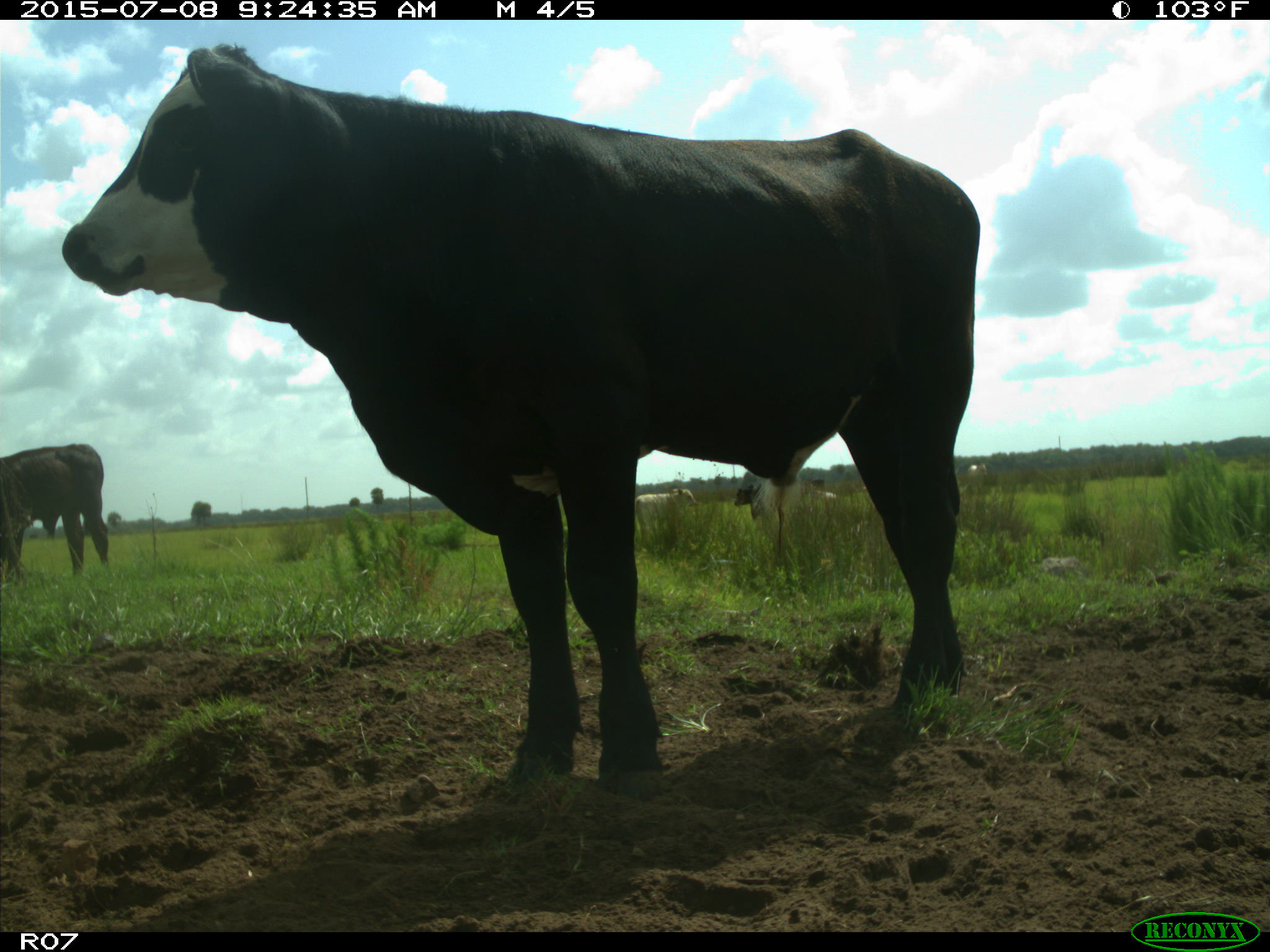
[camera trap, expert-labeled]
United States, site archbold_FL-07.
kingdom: Animalia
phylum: Chordata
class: Mammalia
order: Artiodactyla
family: Bovidae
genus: Bos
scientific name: Bos taurus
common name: domestic cow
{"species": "Bos taurus (domestic cow)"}